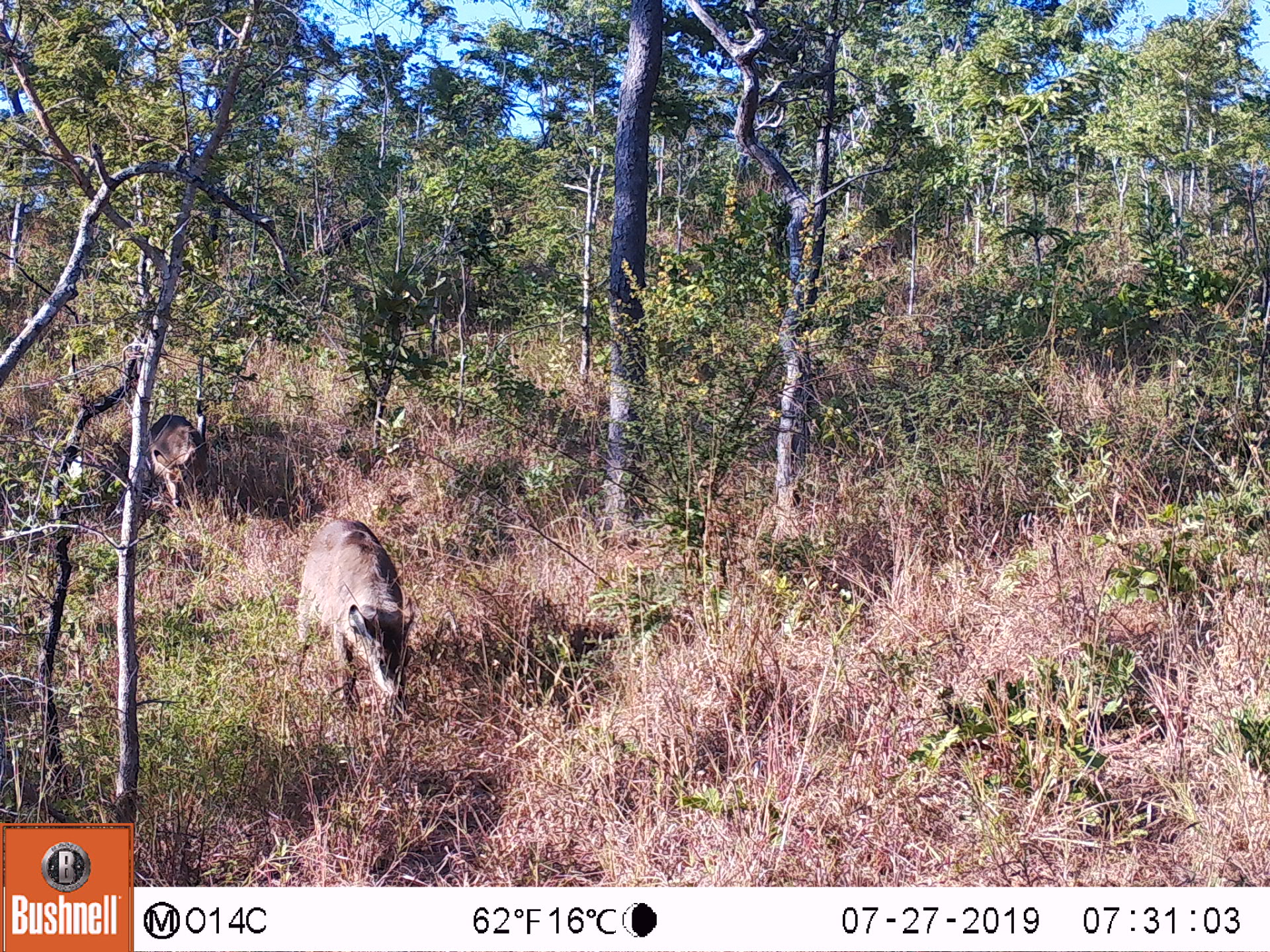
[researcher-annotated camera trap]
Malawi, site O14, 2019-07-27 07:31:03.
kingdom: Animalia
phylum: Chordata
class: Mammalia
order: Artiodactyla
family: Bovidae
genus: Kobus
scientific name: Kobus ellipsiprymnus ellipsiprymnus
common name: common waterbuck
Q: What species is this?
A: Common waterbuck (Kobus ellipsiprymnus ellipsiprymnus).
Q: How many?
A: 2.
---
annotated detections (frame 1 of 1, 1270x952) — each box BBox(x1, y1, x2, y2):
common waterbuck: BBox(298, 513, 413, 723); BBox(150, 409, 209, 510)